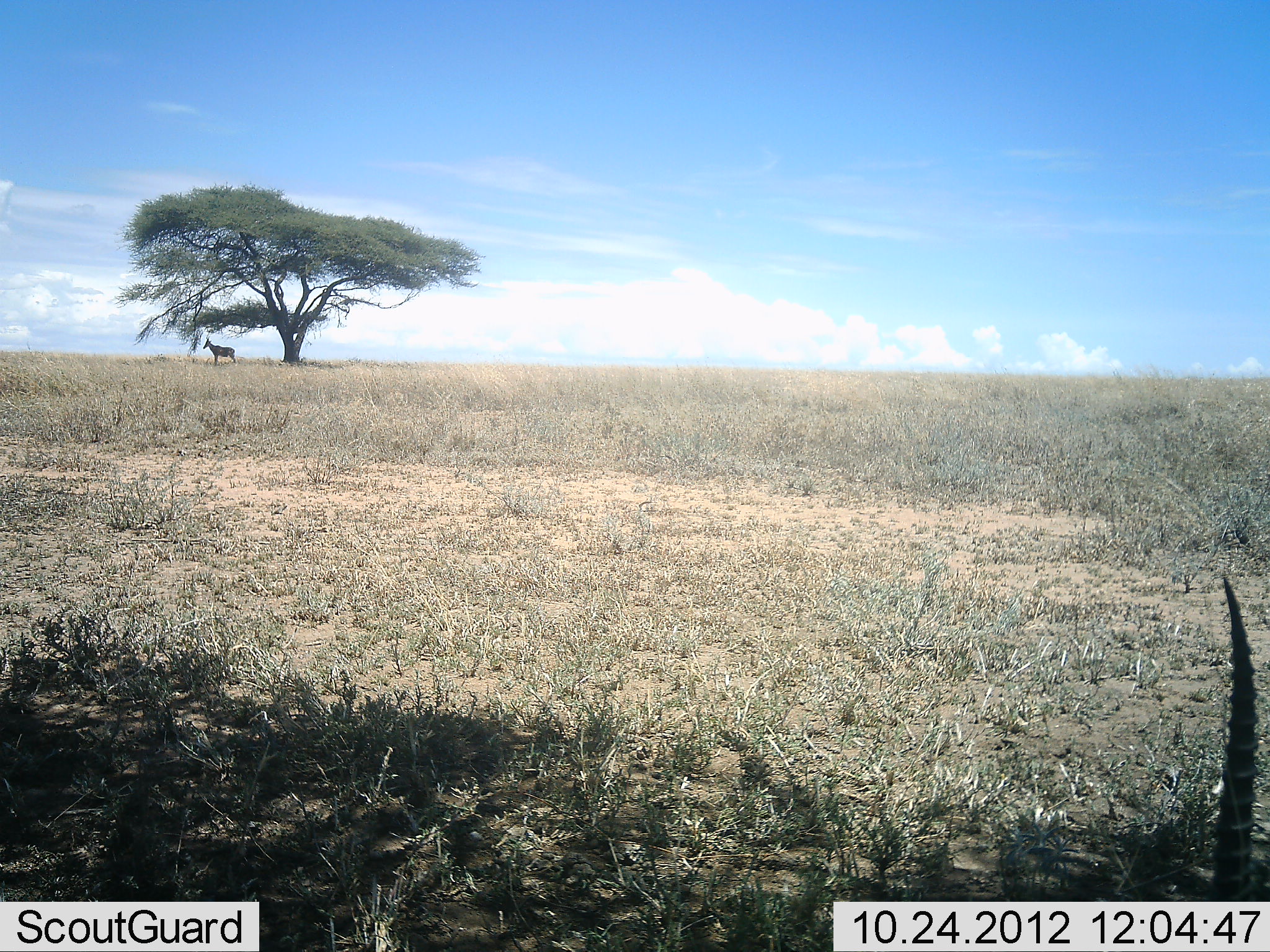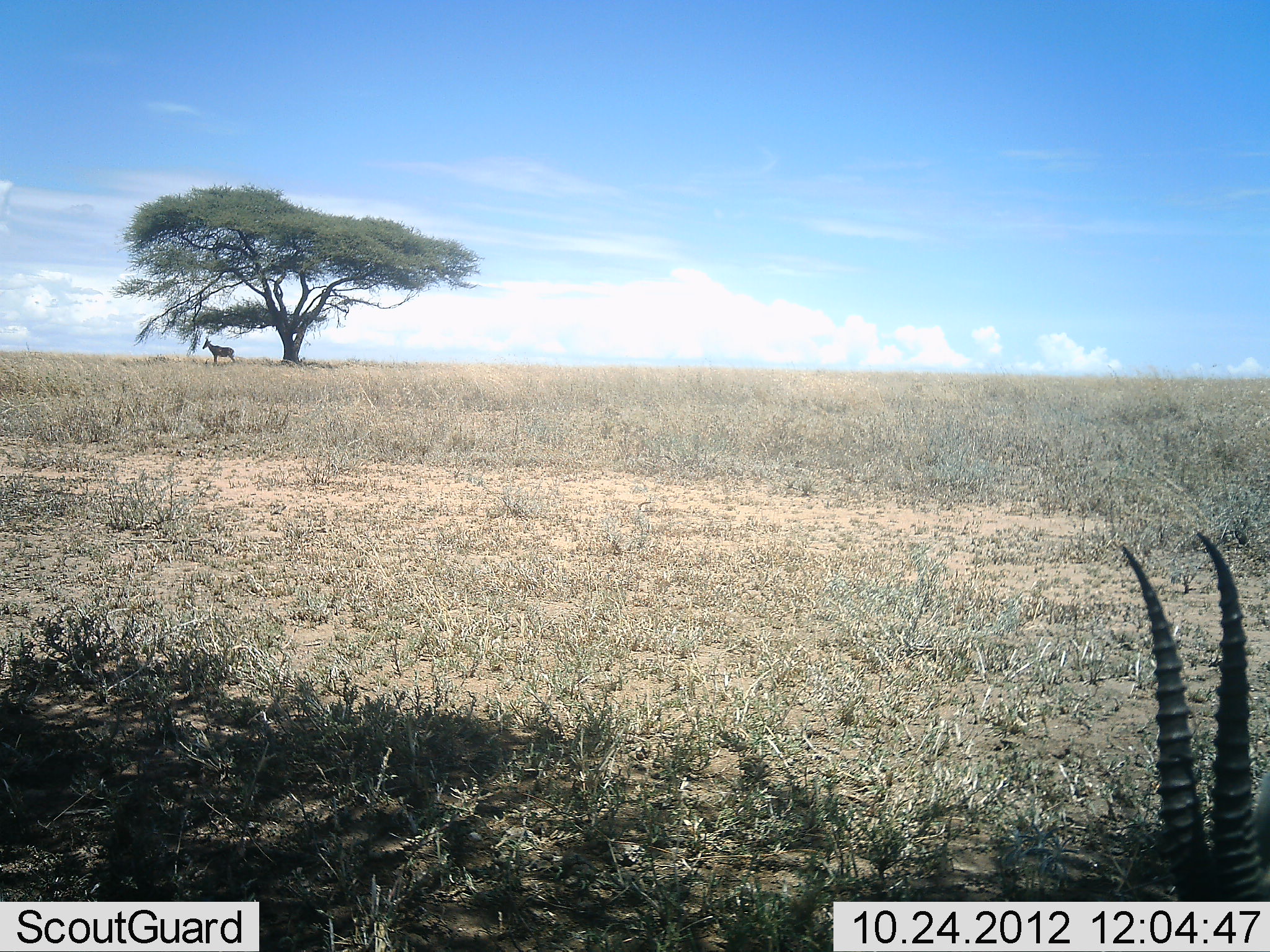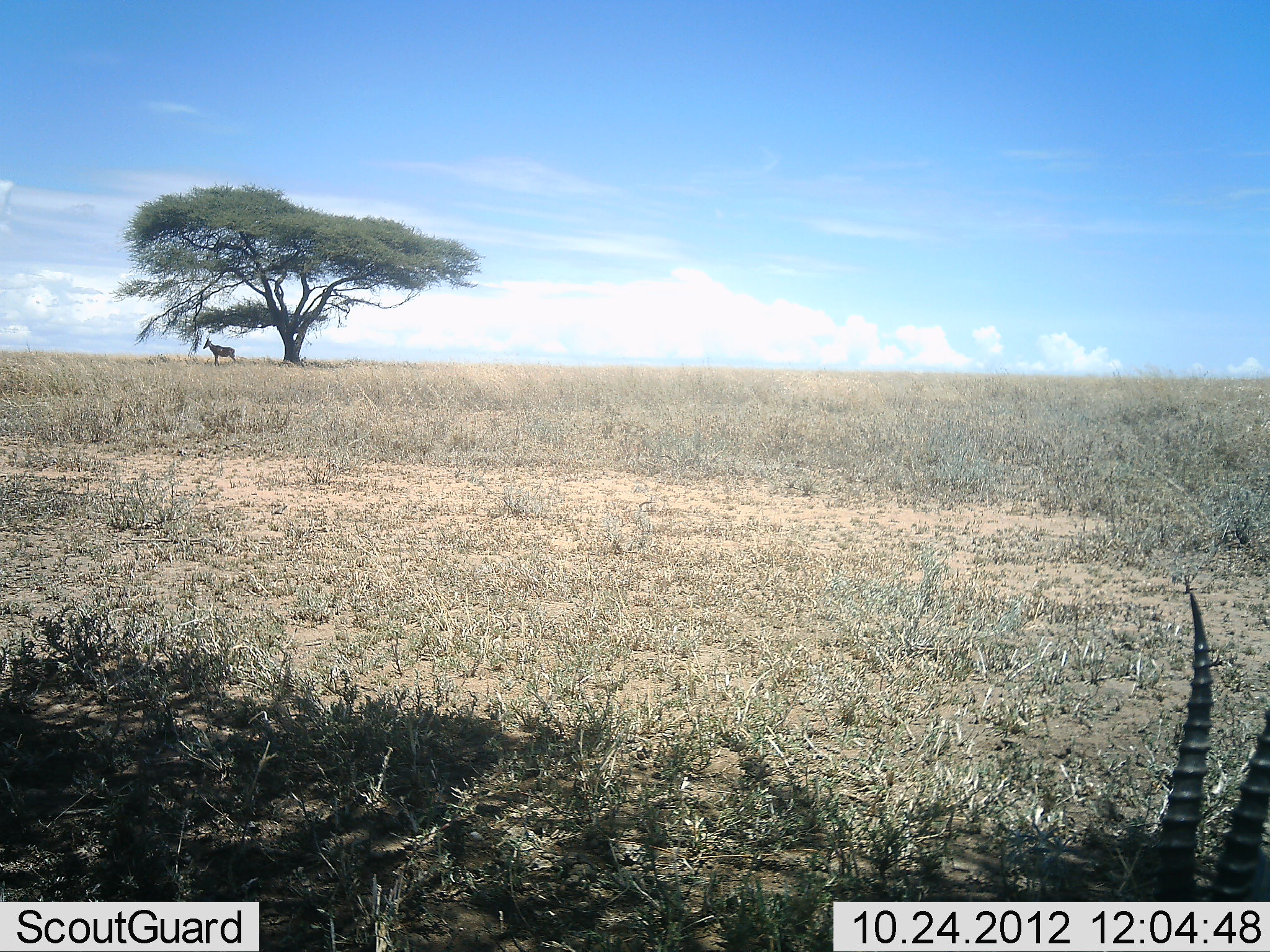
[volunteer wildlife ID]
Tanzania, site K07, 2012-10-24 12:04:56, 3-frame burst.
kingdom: Animalia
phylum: Chordata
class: Mammalia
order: Artiodactyla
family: Bovidae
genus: Eudorcas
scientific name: Eudorcas thomsonii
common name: thomson's gazelle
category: gazellethomsons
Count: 1.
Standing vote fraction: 54%.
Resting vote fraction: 31%.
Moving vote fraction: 0%.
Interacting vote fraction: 0%.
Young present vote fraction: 0%.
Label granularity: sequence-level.